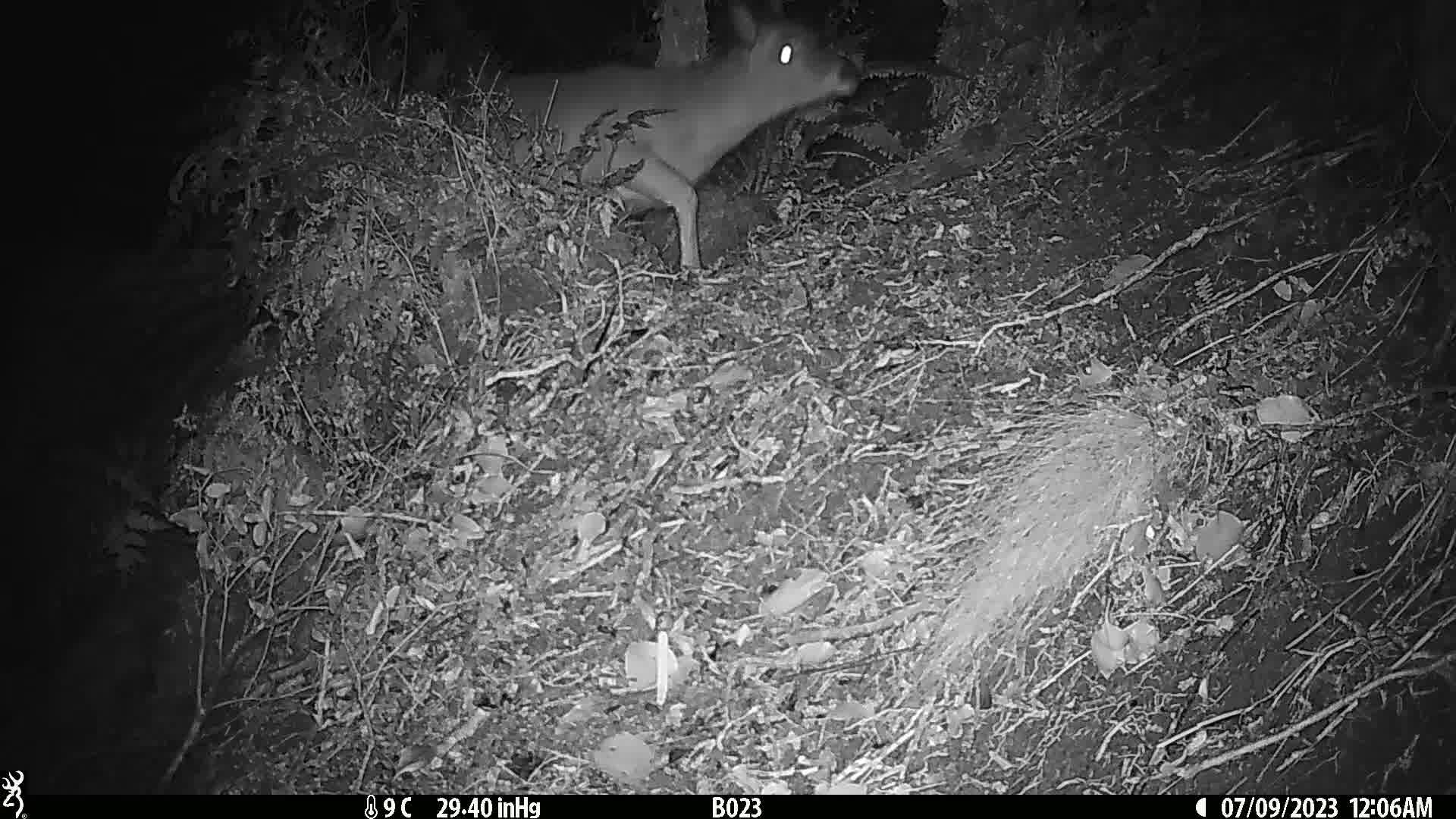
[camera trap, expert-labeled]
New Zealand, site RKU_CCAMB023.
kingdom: Animalia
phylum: Chordata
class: Mammalia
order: Artiodactyla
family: Cervidae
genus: Odocoileus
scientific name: Odocoileus virginianus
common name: white-tailed deer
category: white tailed deer